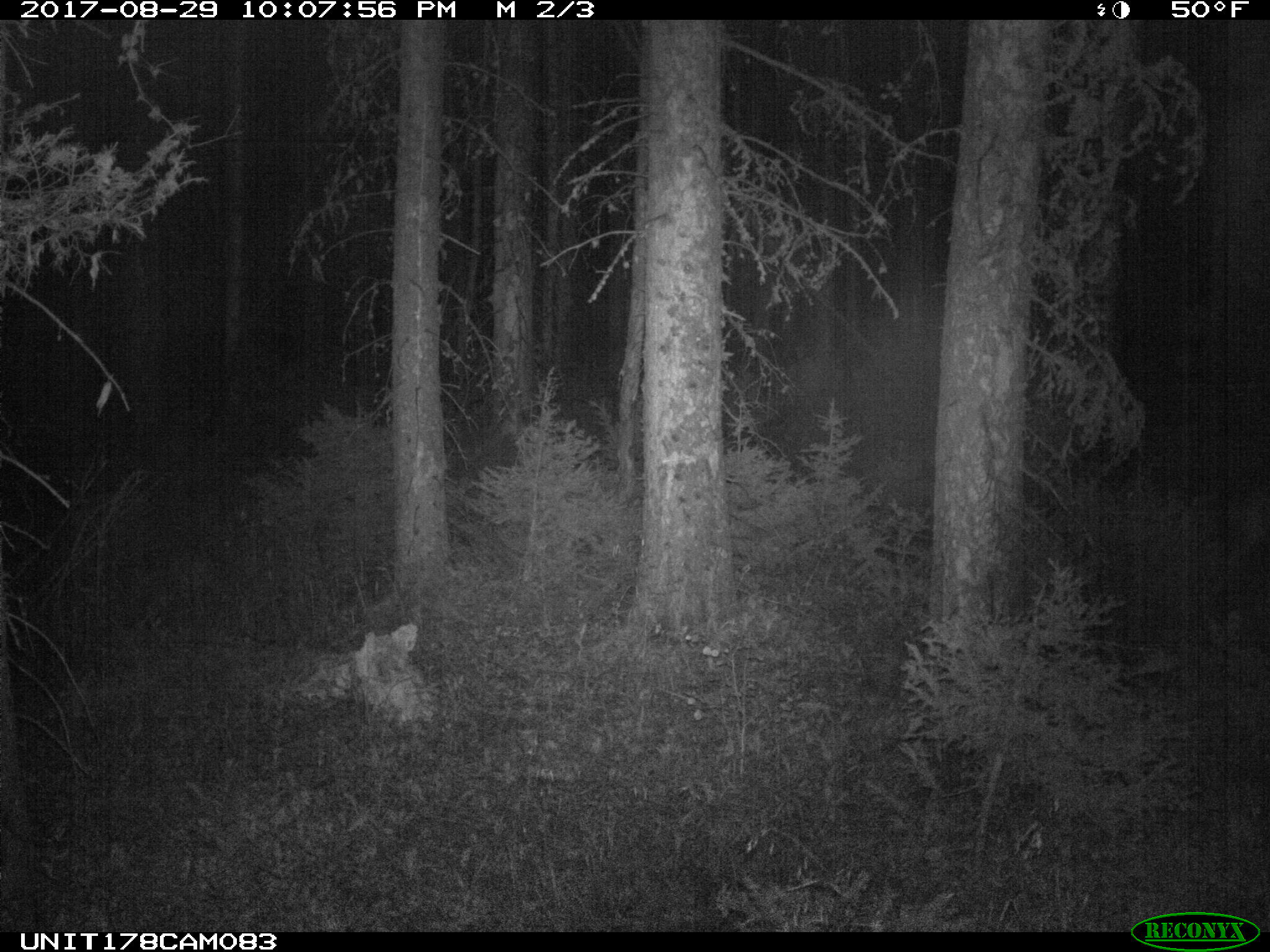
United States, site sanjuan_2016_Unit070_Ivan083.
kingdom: Animalia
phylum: Chordata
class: Mammalia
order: Artiodactyla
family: Cervidae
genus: Odocoileus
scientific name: Odocoileus hemionus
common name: mule deer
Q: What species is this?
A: Odocoileus hemionus (mule deer).